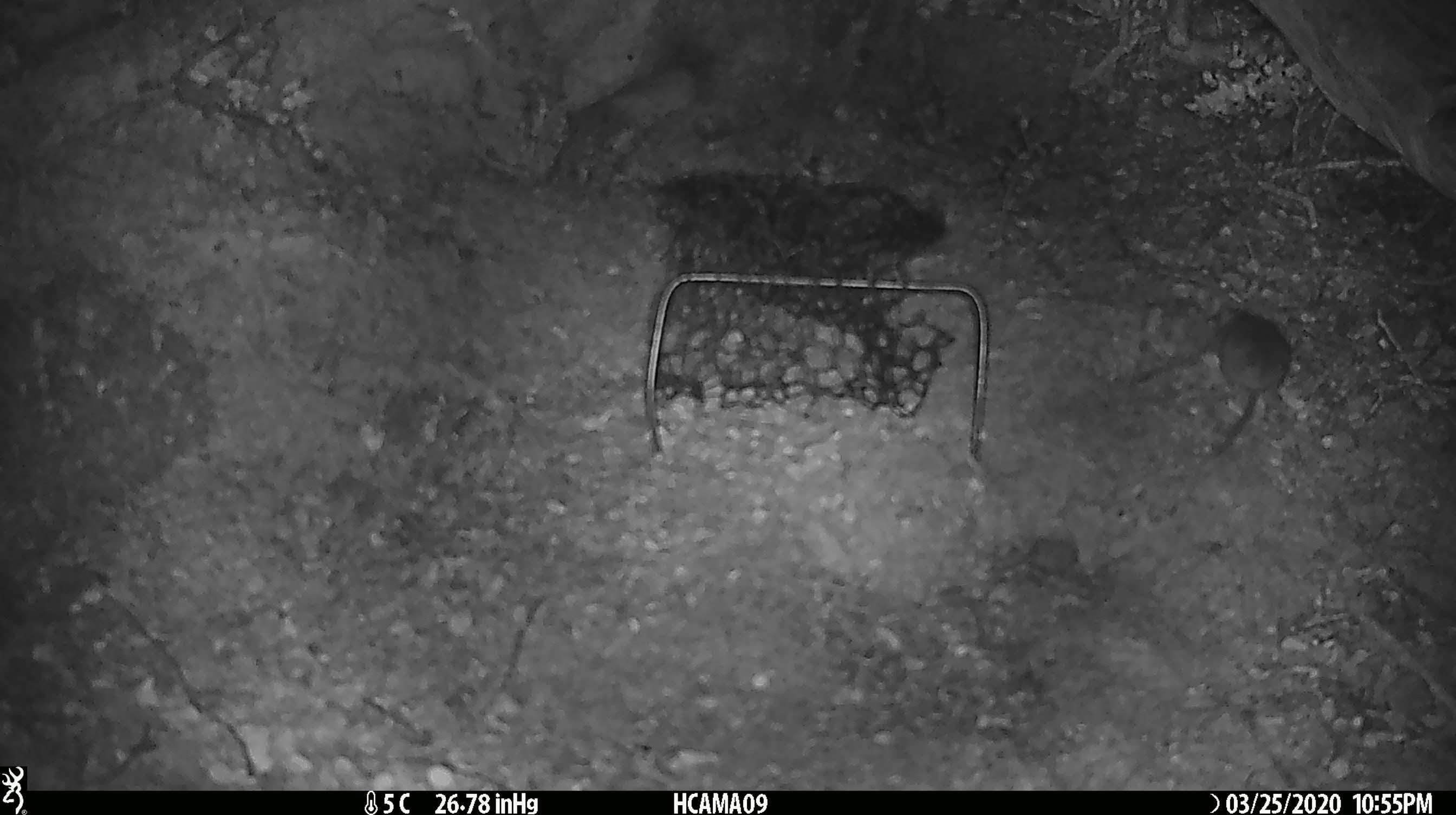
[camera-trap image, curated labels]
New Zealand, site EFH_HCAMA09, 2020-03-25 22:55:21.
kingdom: Animalia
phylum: Chordata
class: Mammalia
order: Rodentia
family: Muridae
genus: Mus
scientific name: Mus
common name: mouse